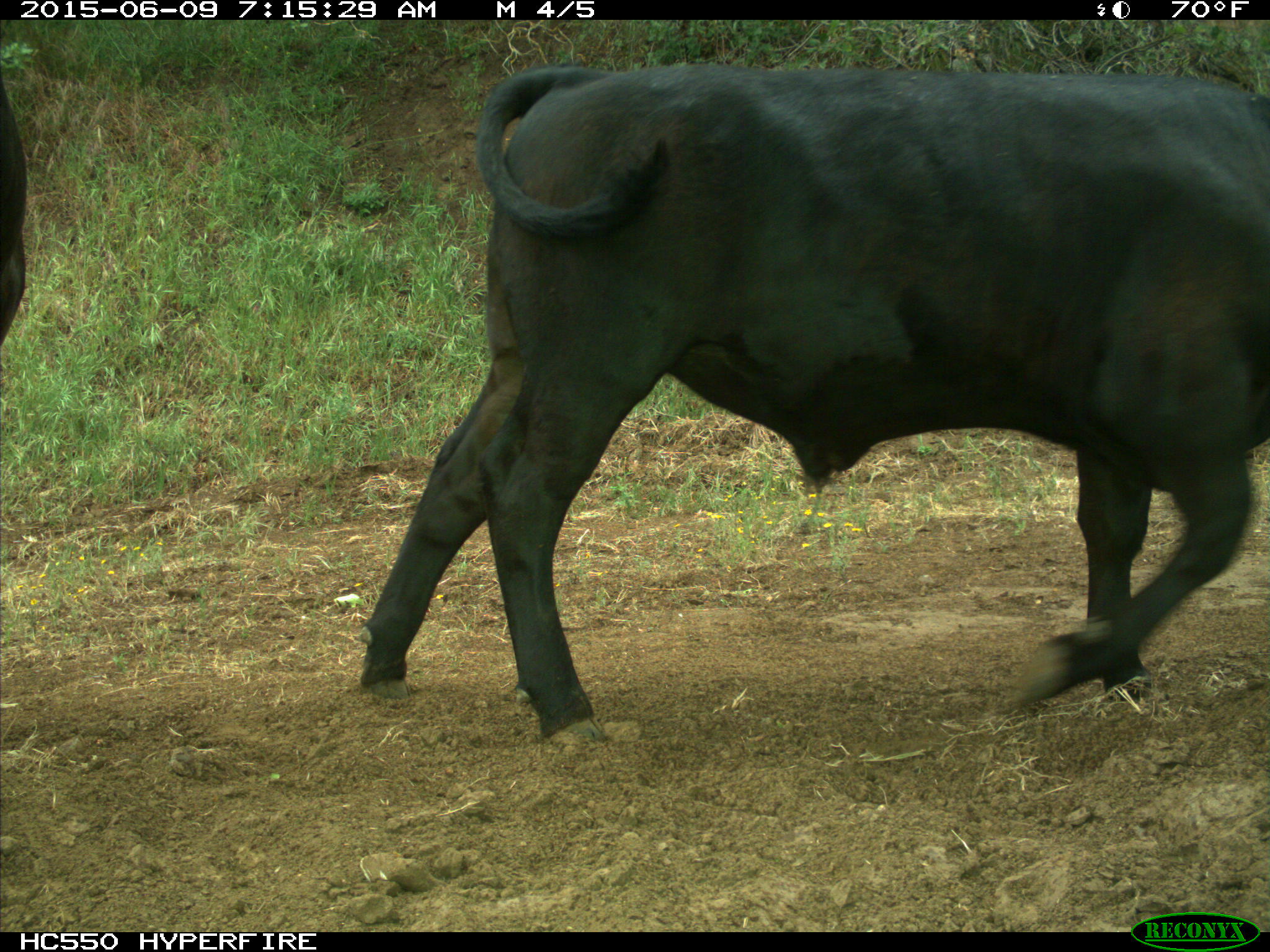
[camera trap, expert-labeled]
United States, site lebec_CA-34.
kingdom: Animalia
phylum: Chordata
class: Mammalia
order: Artiodactyla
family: Bovidae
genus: Bos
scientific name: Bos taurus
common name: domestic cow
Bos taurus (domestic cow).